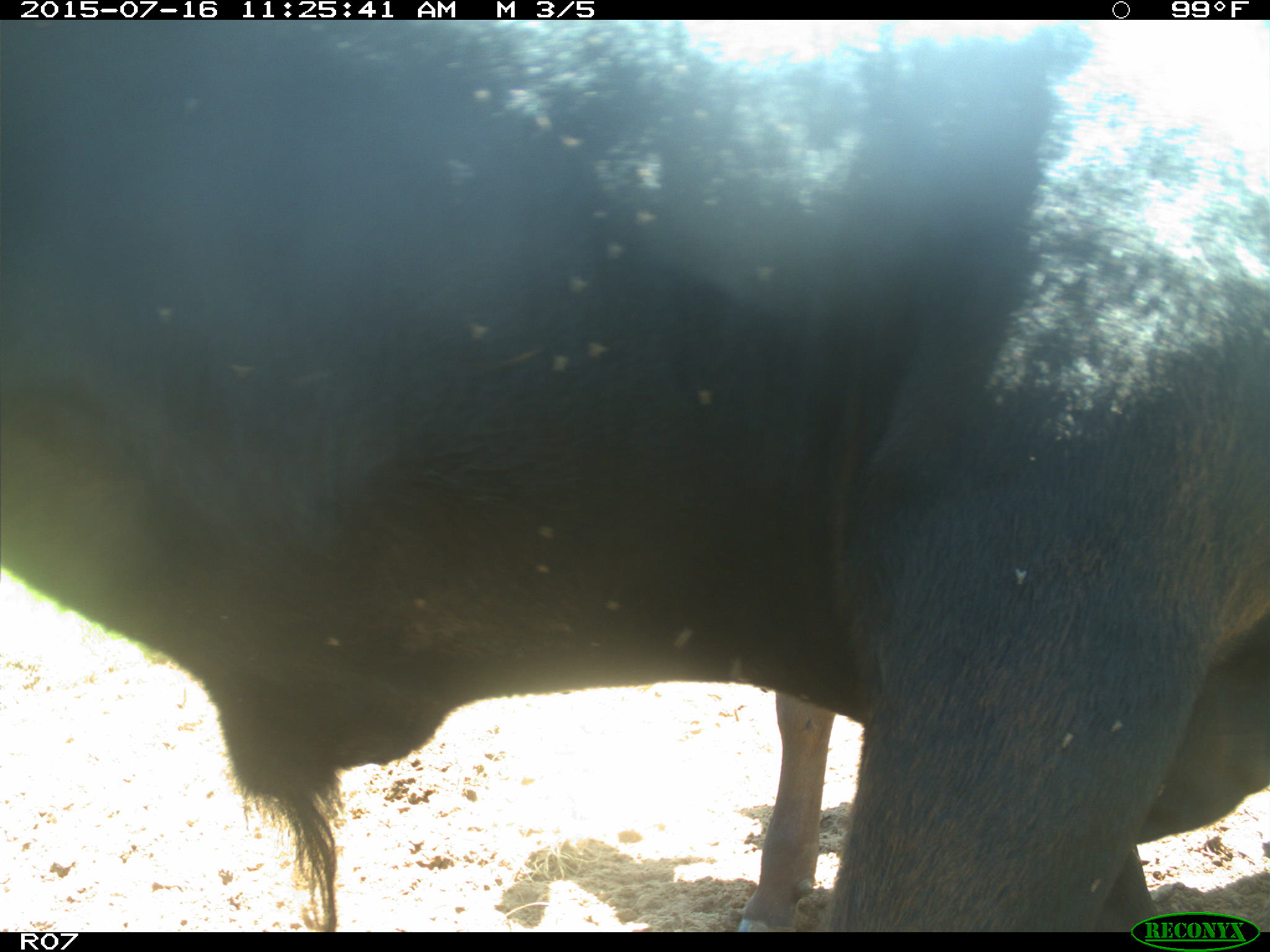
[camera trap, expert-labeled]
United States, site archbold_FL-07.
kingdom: Animalia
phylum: Chordata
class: Mammalia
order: Artiodactyla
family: Bovidae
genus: Bos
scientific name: Bos taurus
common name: domestic cow